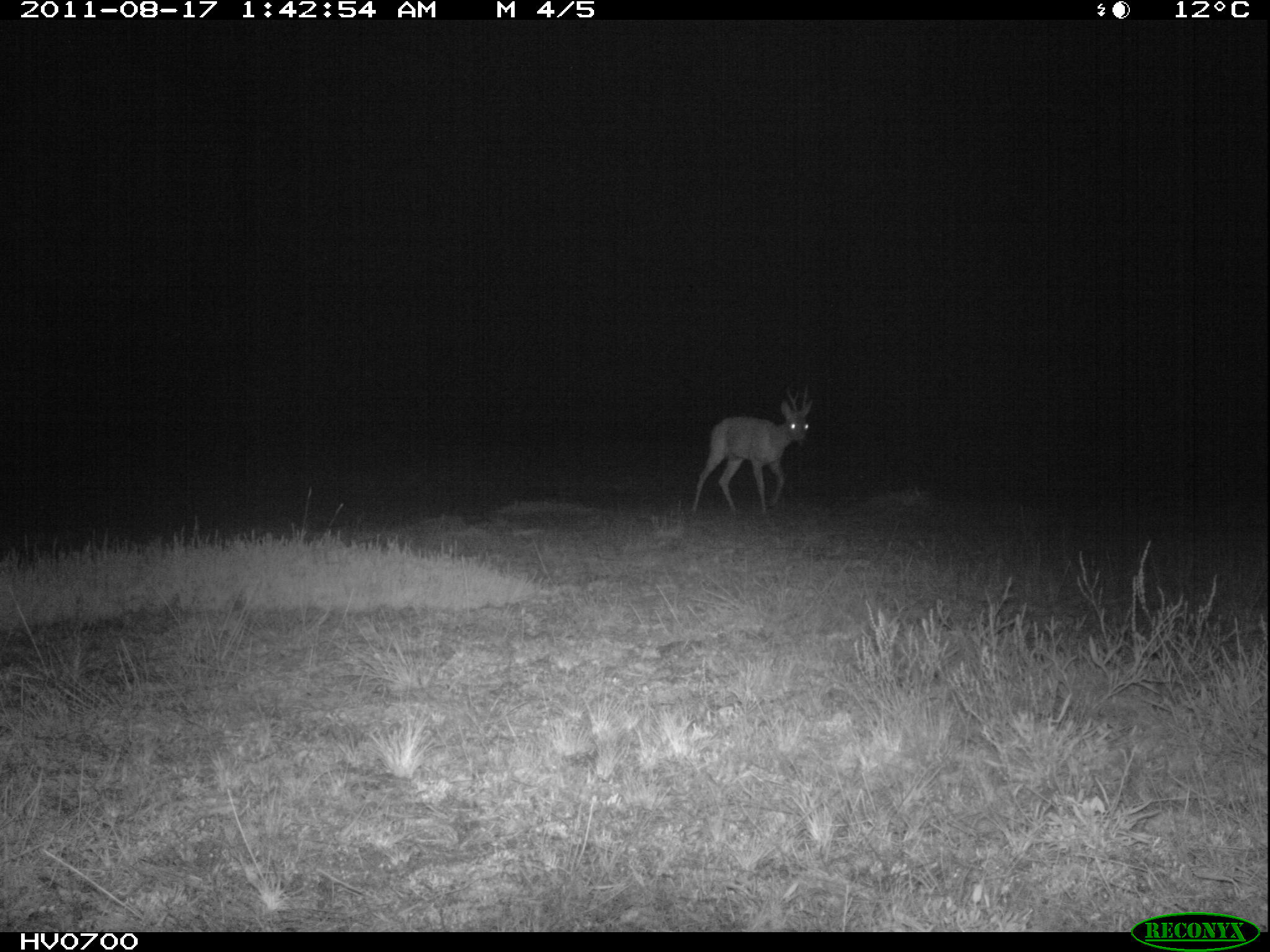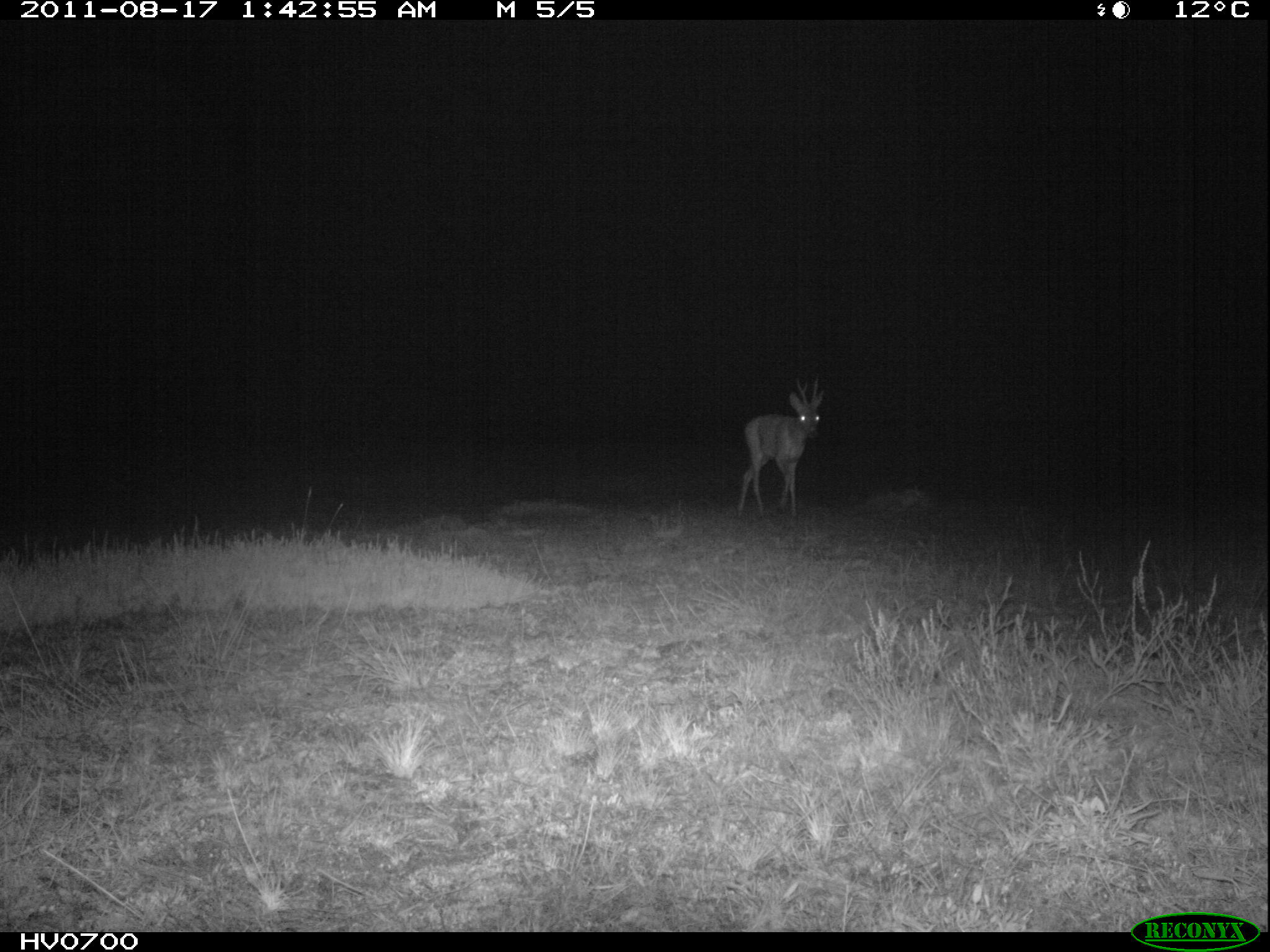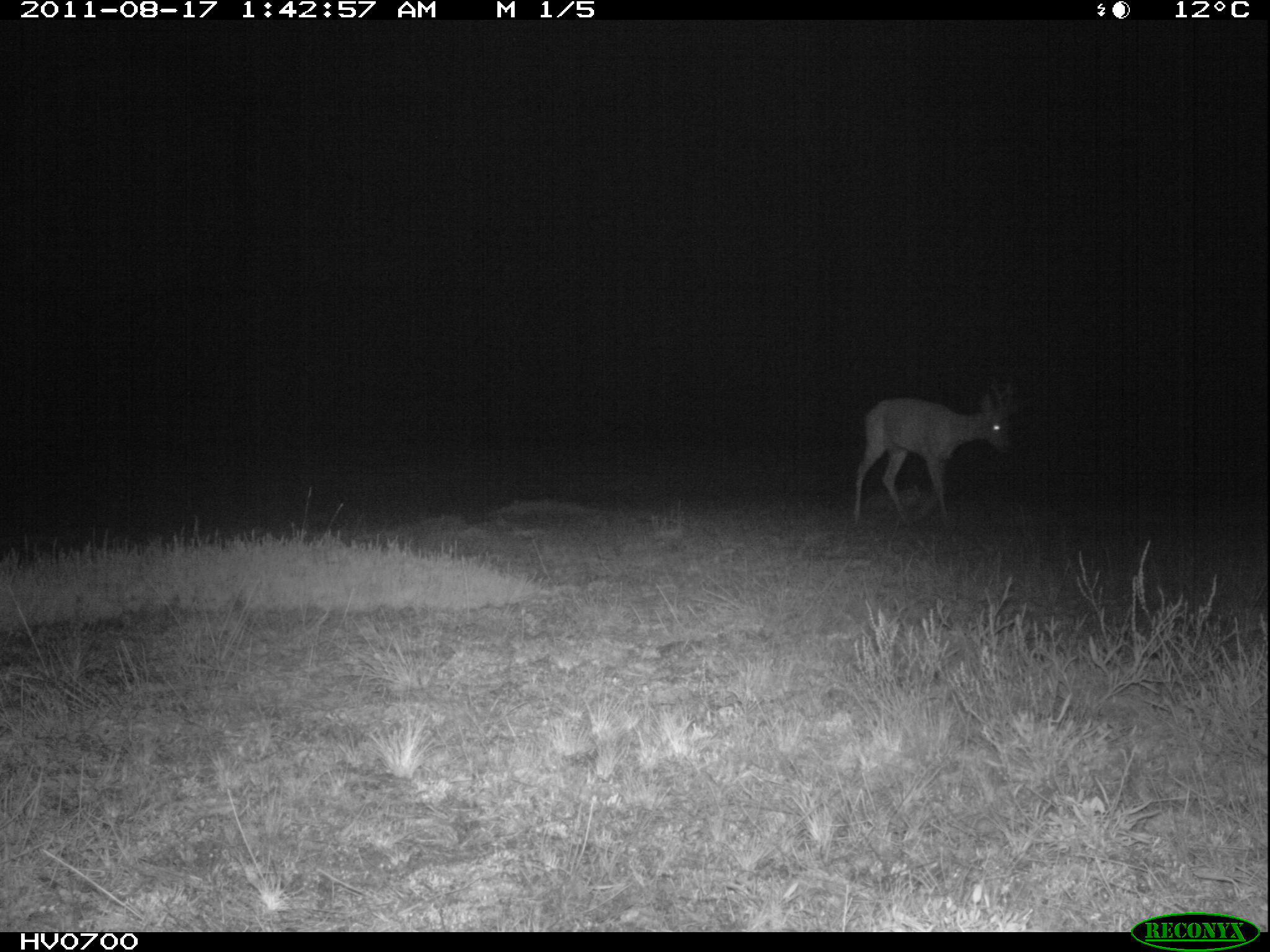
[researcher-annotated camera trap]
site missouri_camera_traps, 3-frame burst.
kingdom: Animalia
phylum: Chordata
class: Mammalia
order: Artiodactyla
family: Cervidae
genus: Capreolus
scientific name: Capreolus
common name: roe deer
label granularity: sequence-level